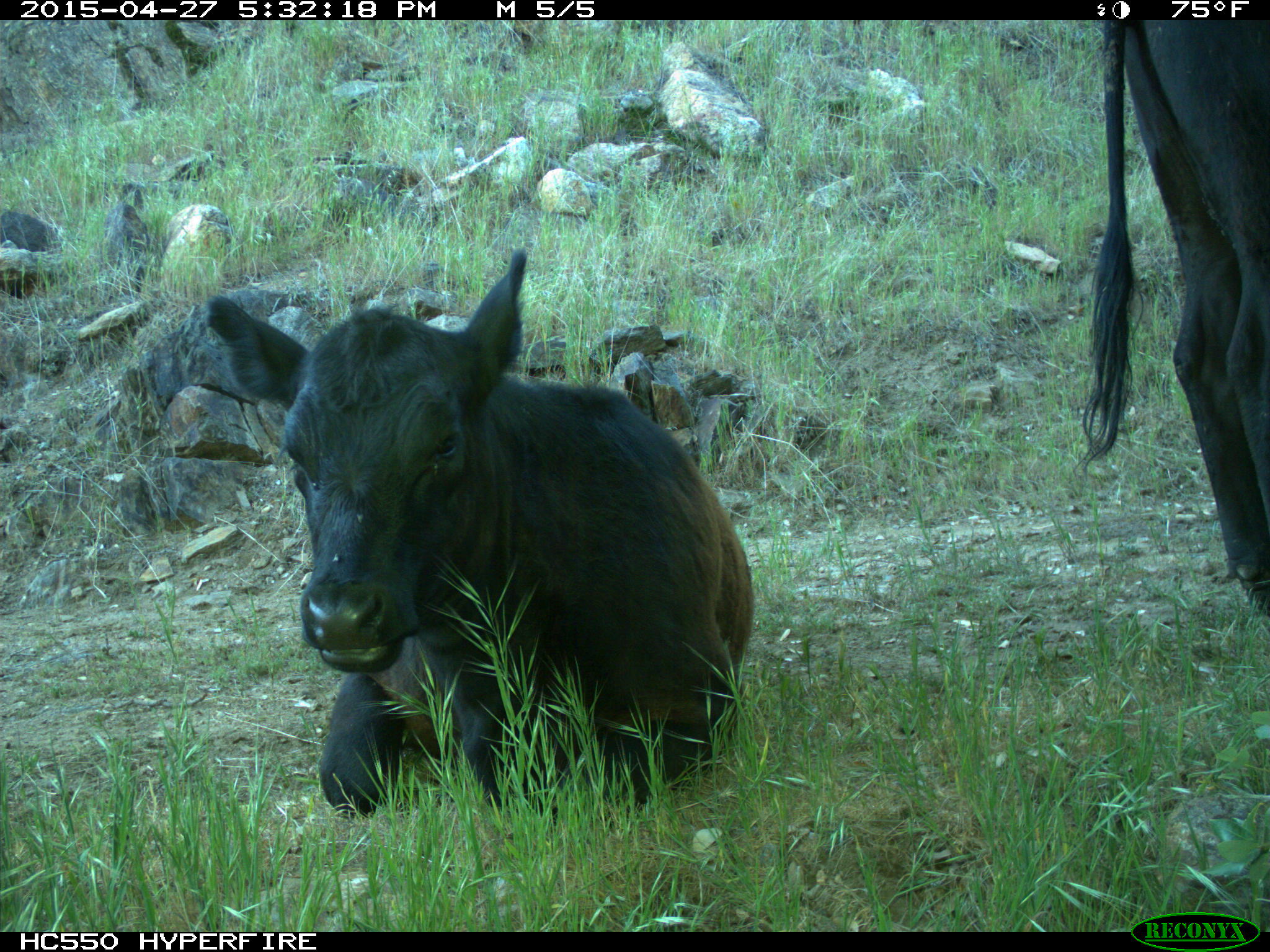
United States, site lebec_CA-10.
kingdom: Animalia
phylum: Chordata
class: Mammalia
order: Artiodactyla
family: Bovidae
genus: Bos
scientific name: Bos taurus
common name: domestic cow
Bos taurus (domestic cow).